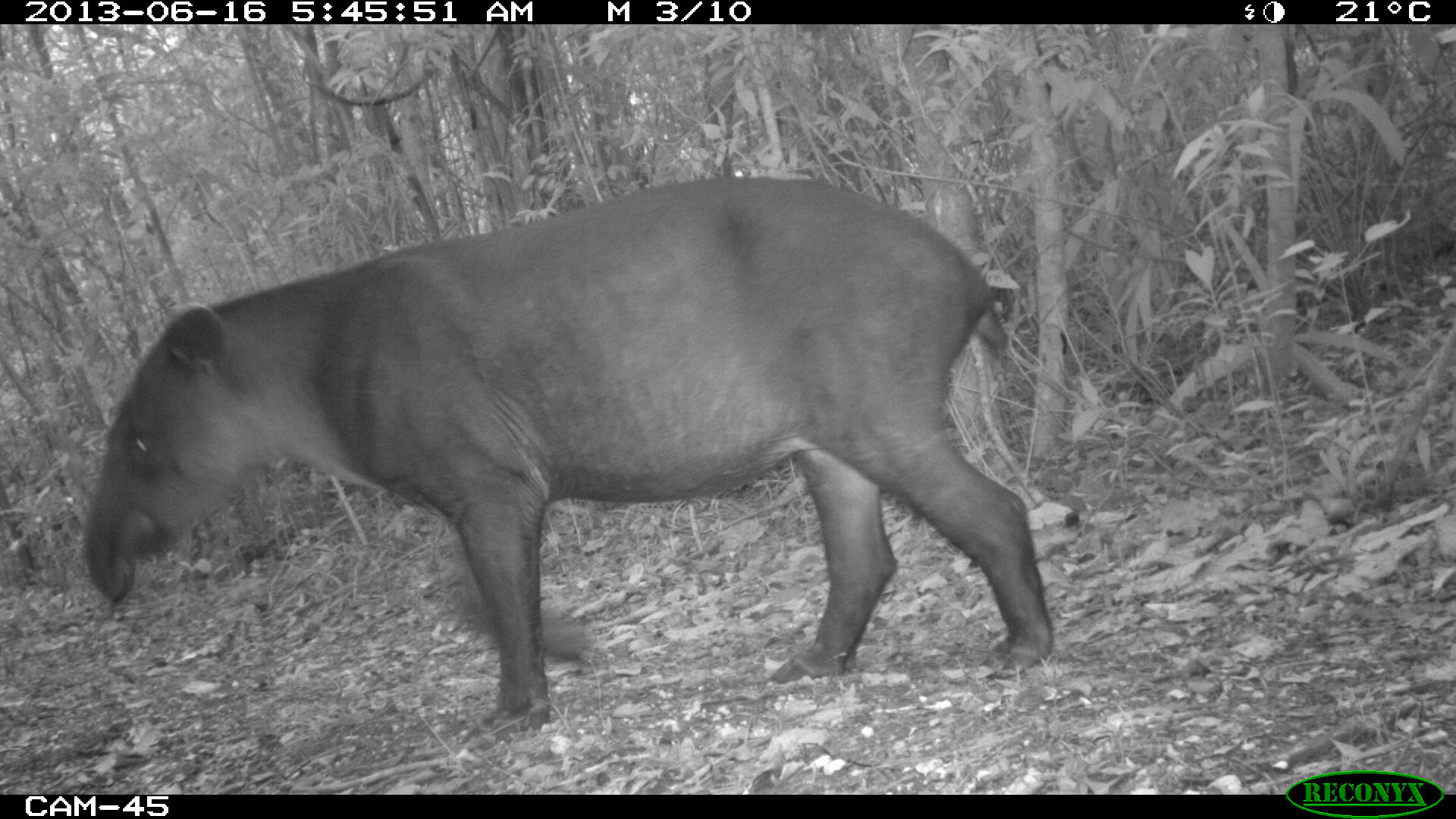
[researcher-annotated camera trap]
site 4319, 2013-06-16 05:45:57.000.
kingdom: Animalia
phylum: Chordata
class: Mammalia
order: Perissodactyla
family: Tapiridae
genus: Tapirus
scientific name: Tapirus bairdii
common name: baird's tapir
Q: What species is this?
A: Tapirus bairdii (baird's tapir).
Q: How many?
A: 1.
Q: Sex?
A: Male.